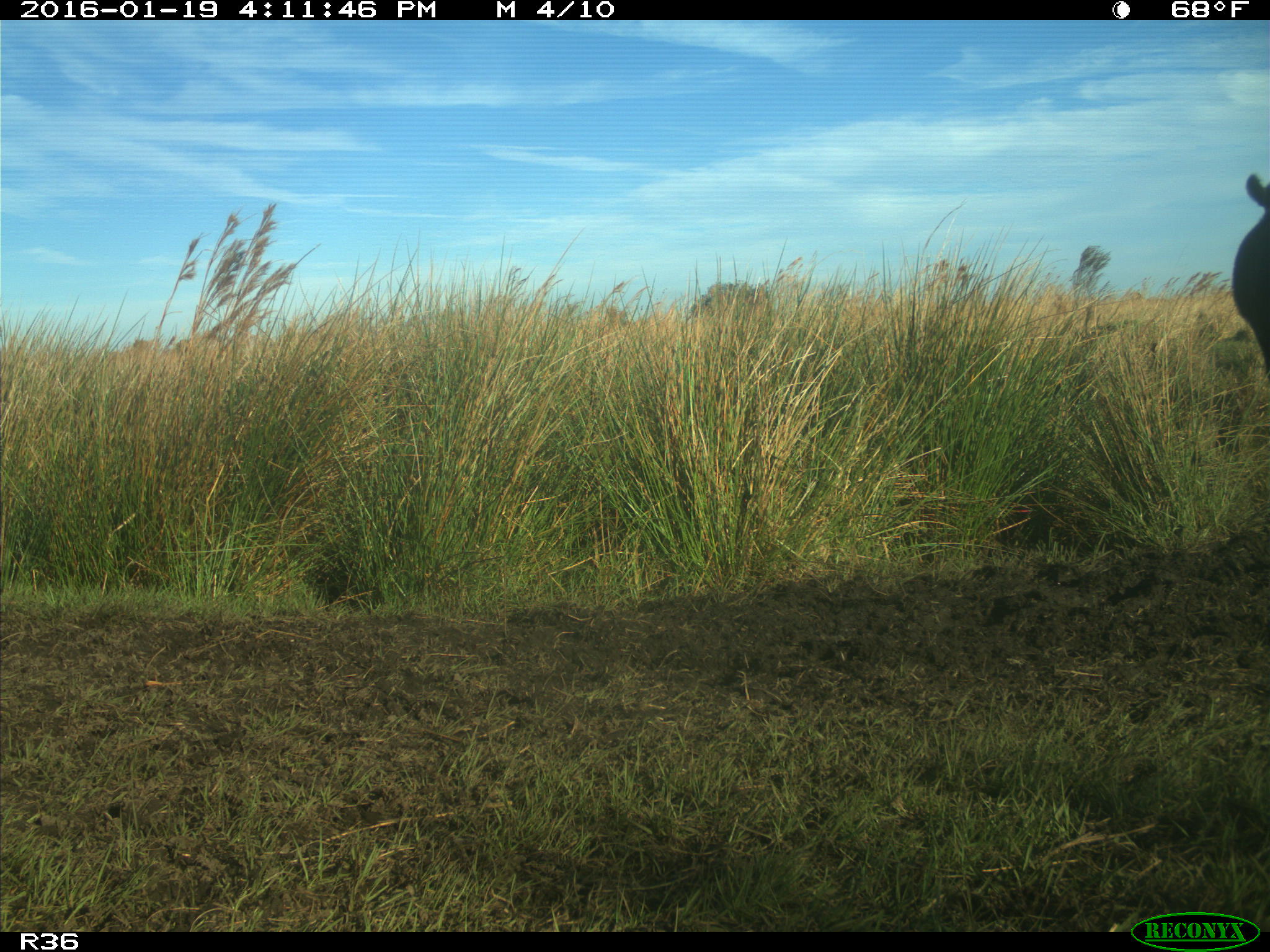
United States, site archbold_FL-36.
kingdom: Animalia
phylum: Chordata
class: Mammalia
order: Artiodactyla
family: Bovidae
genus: Bos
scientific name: Bos taurus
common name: domestic cow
Bos taurus (domestic cow).